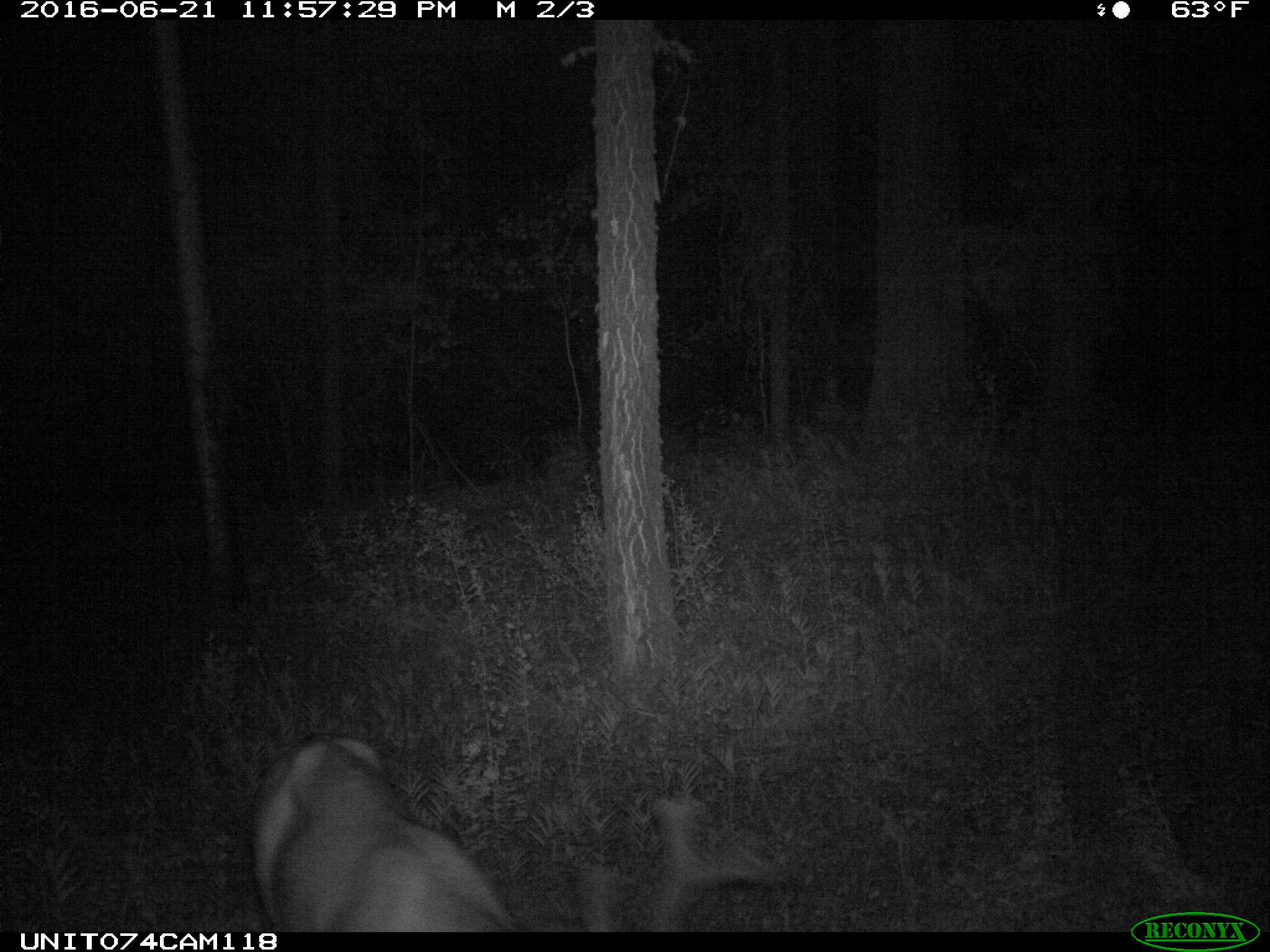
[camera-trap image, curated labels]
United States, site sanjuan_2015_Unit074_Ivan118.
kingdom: Animalia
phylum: Chordata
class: Mammalia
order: Artiodactyla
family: Cervidae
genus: Odocoileus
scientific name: Odocoileus hemionus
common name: mule deer